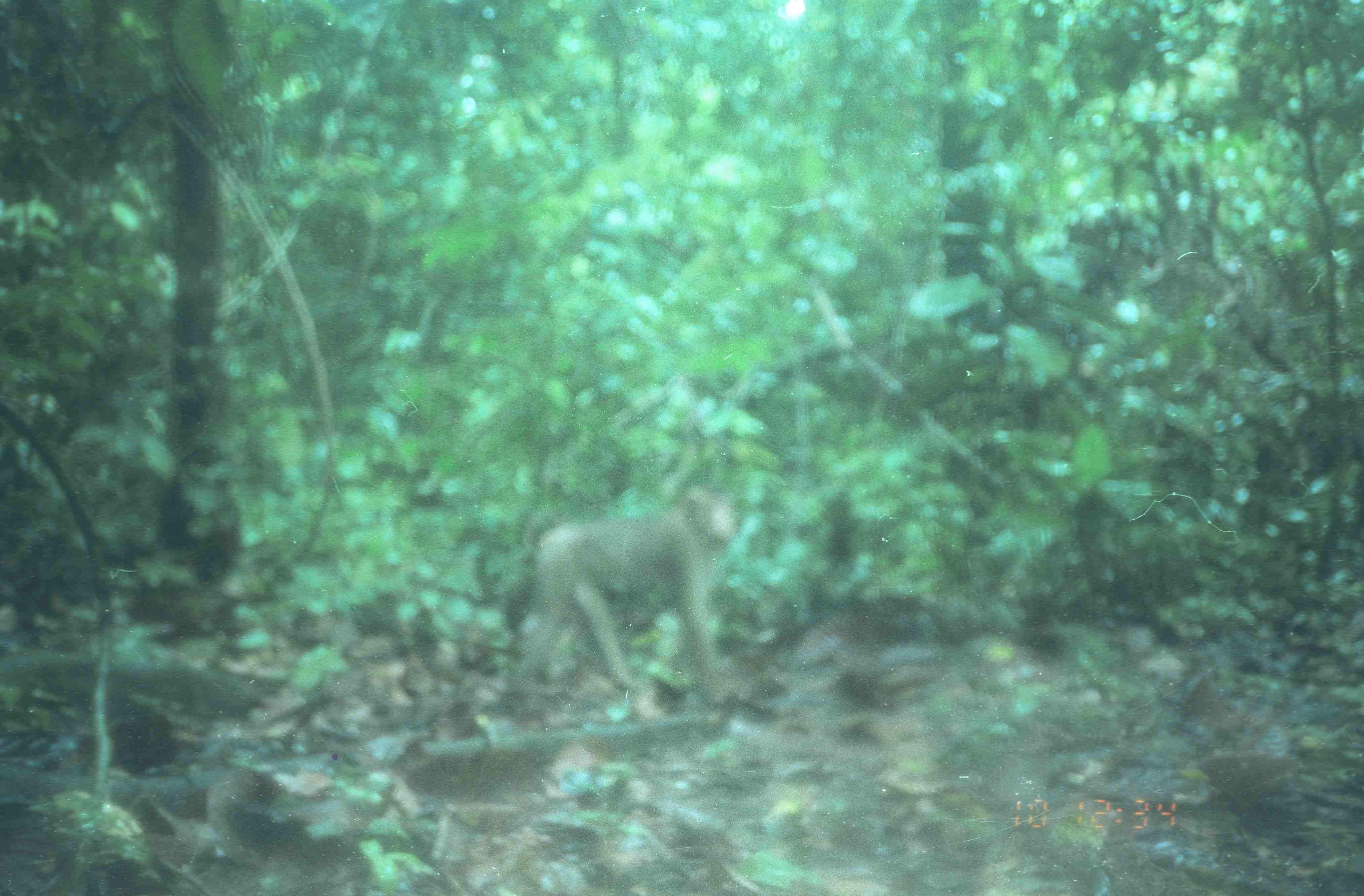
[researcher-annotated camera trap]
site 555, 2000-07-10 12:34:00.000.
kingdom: Animalia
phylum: Chordata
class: Mammalia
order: Primates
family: Cercopithecidae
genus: Macaca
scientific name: Macaca nemestrina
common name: southern pig-tailed macaque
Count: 1.